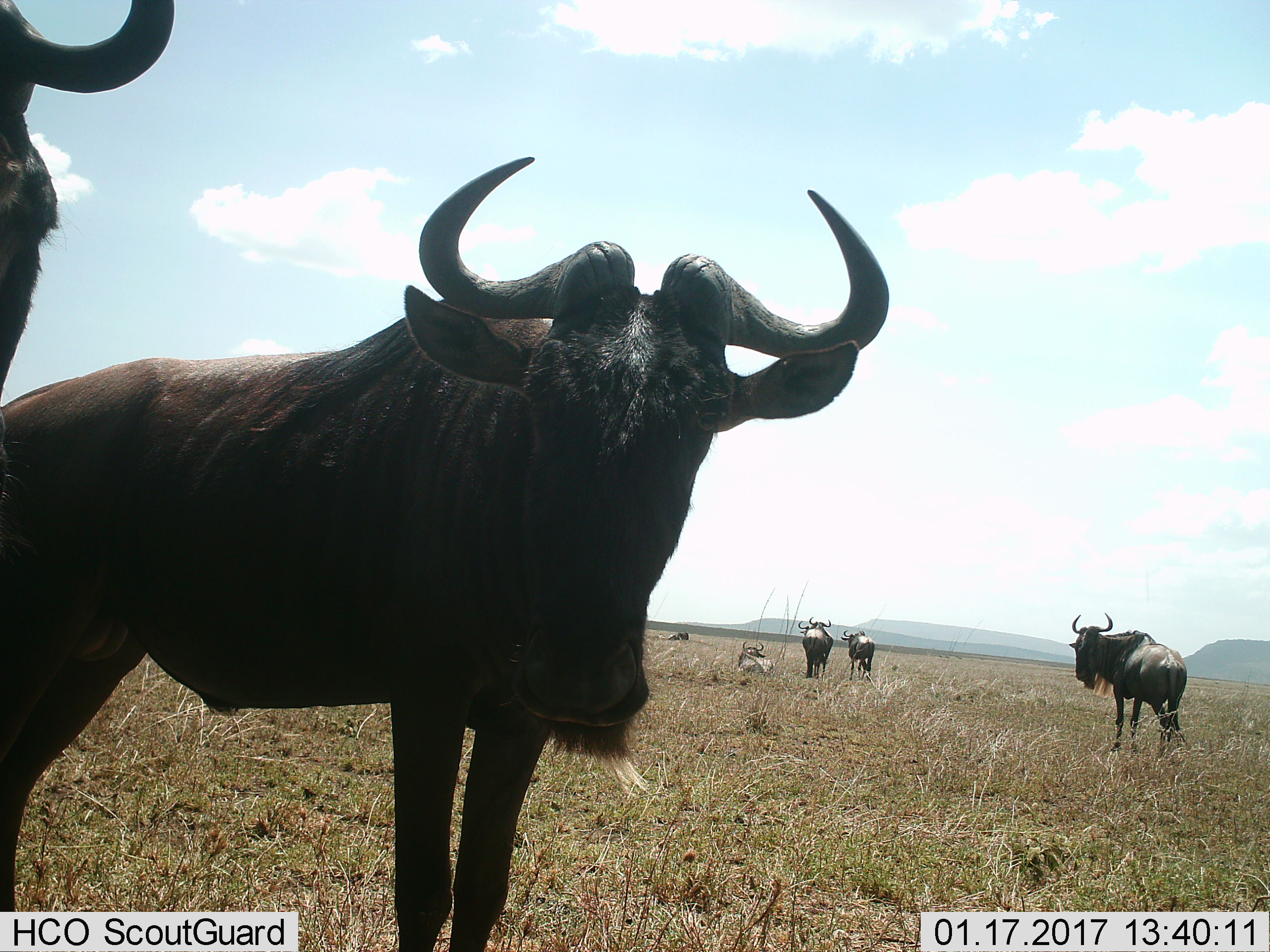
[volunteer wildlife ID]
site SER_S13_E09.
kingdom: Animalia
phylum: Chordata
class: Mammalia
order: Artiodactyla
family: Bovidae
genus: Connochaetes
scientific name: Connochaetes taurinus taurinus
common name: blue wildebeest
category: wildebeestblue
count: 7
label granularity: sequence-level